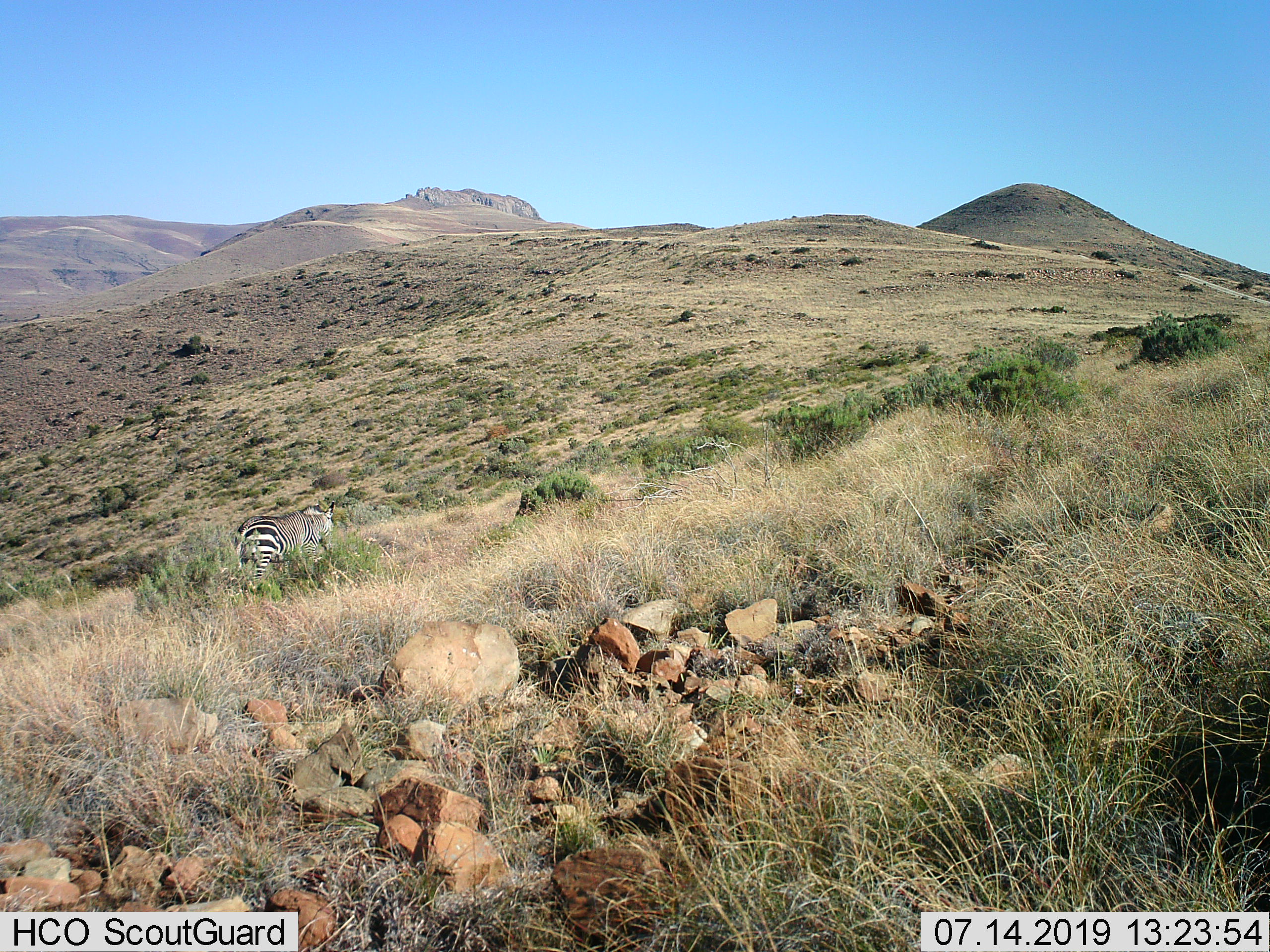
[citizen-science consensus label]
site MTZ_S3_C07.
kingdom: Animalia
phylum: Chordata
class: Mammalia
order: Perissodactyla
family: Equidae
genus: Equus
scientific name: Equus zebra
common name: mountain zebra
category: zebramountain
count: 1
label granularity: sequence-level